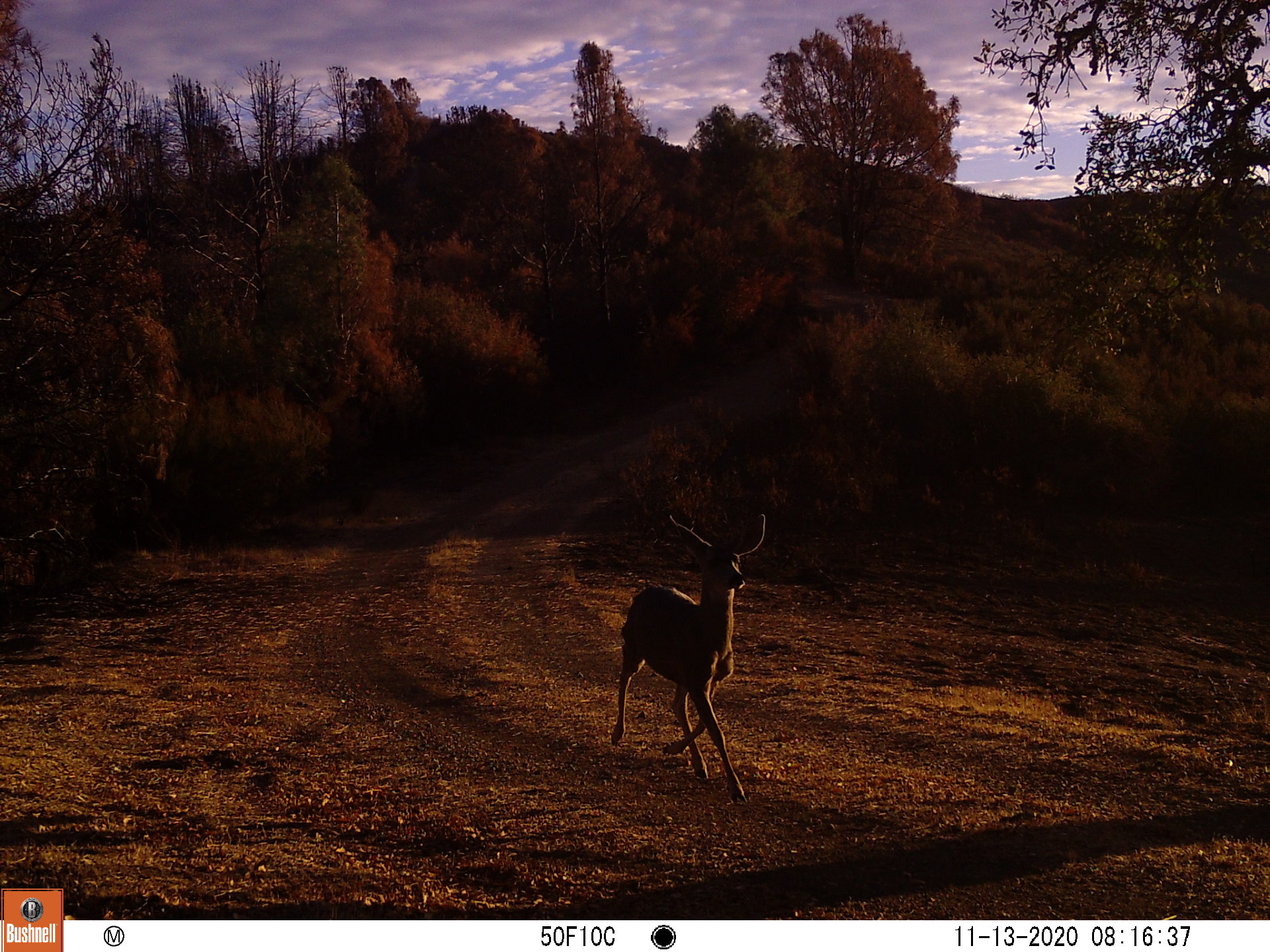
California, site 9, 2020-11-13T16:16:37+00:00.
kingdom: Animalia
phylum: Chordata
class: Mammalia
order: Artiodactyla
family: Cervidae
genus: Odocoileus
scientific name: Odocoileus hemionus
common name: mule deer